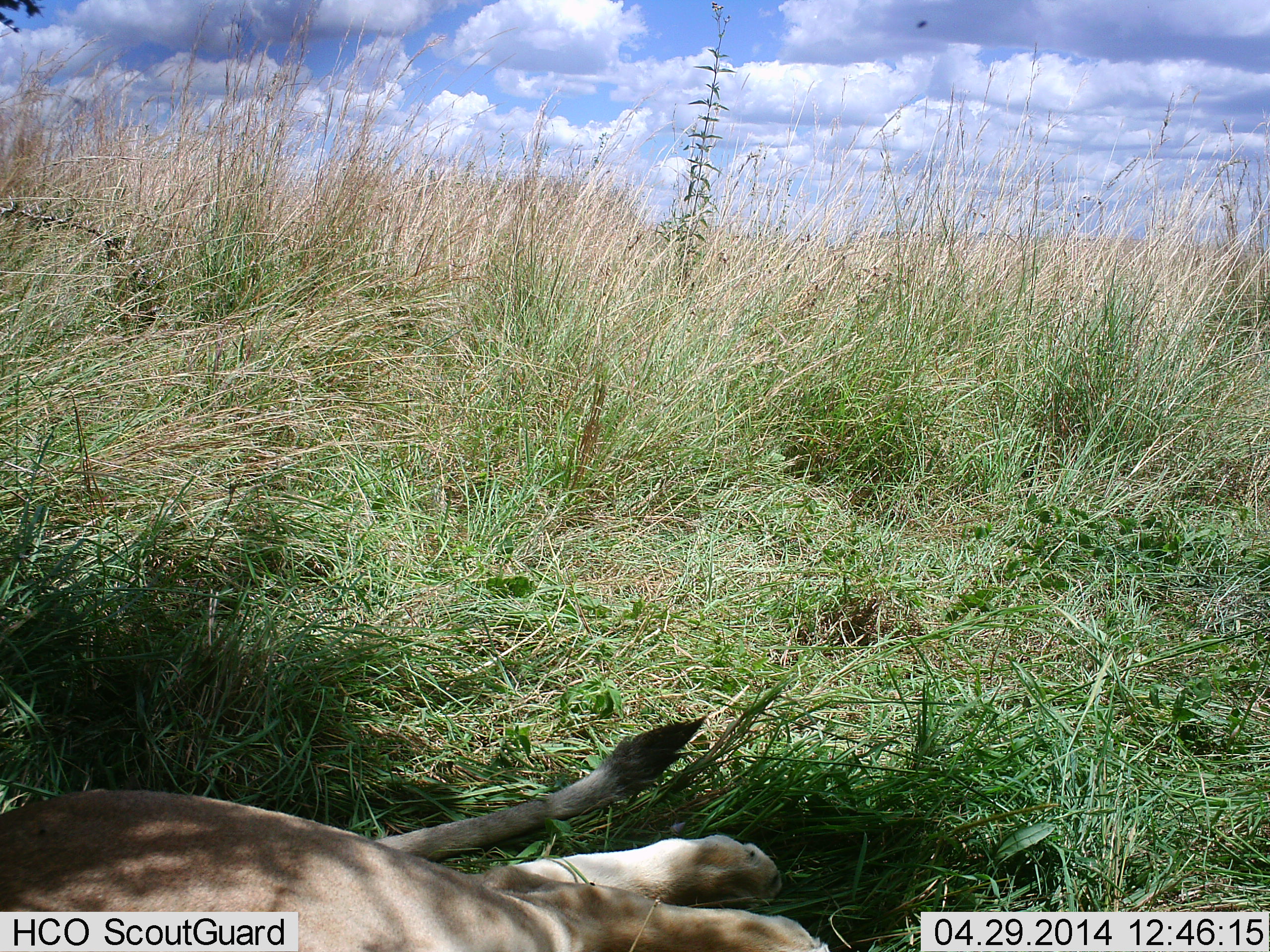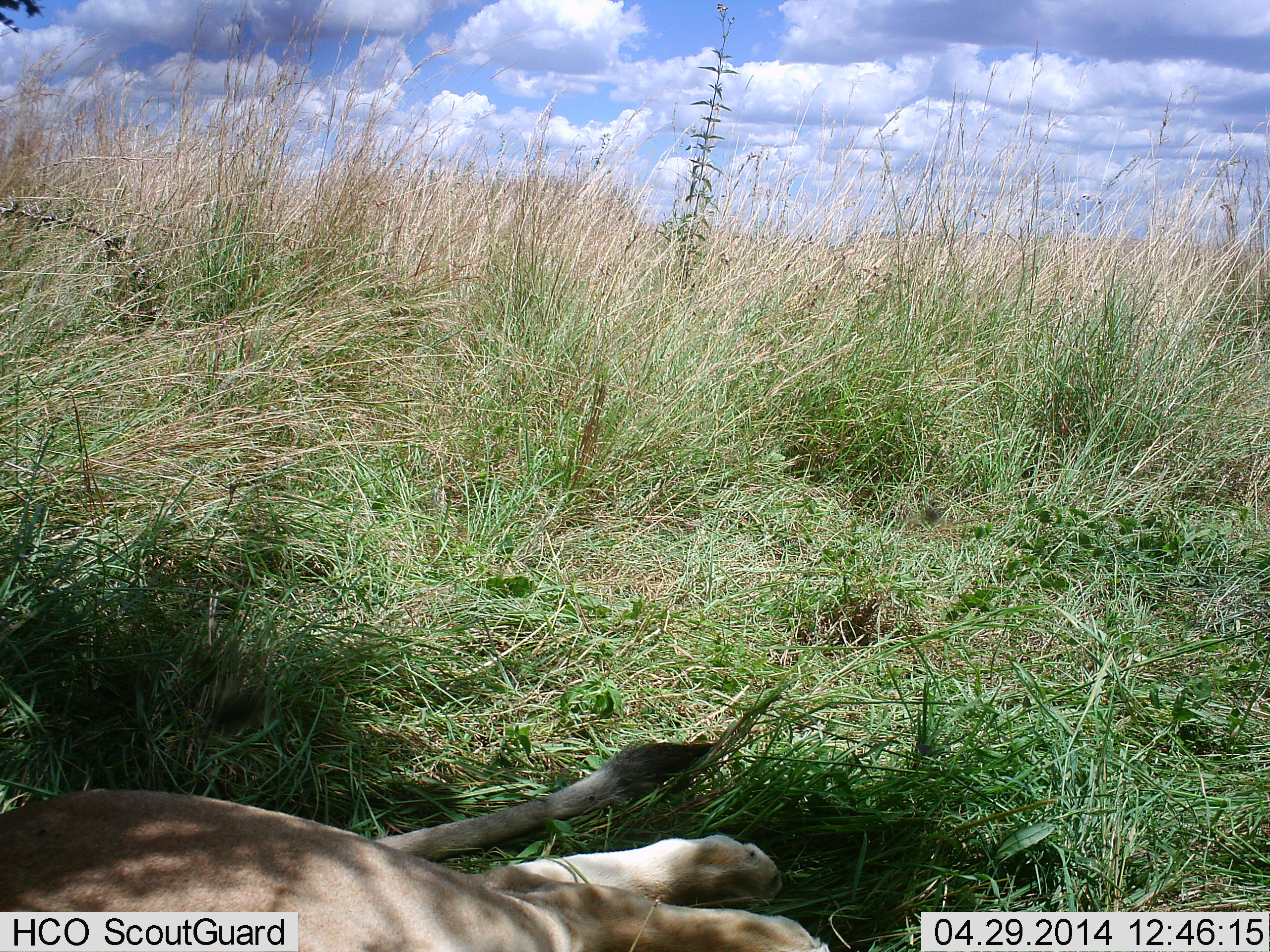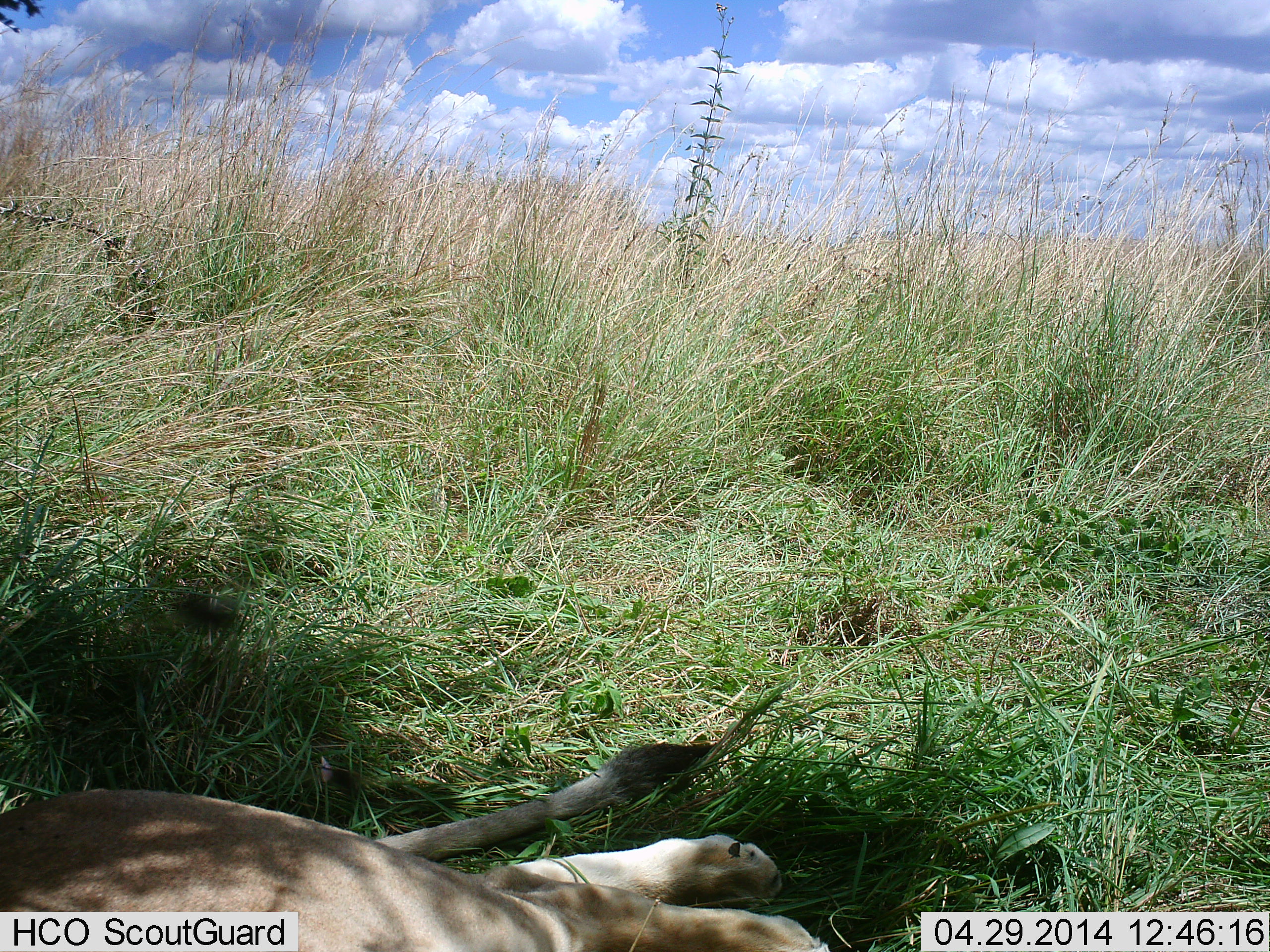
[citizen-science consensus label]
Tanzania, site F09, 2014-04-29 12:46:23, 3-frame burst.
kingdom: Animalia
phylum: Chordata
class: Mammalia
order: Carnivora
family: Felidae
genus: Panthera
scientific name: Panthera leo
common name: lion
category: lionfemale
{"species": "lionfemale (lion) (Panthera leo)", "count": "1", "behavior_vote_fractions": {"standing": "0%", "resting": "100%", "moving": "0%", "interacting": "0%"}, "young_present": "0%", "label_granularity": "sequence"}